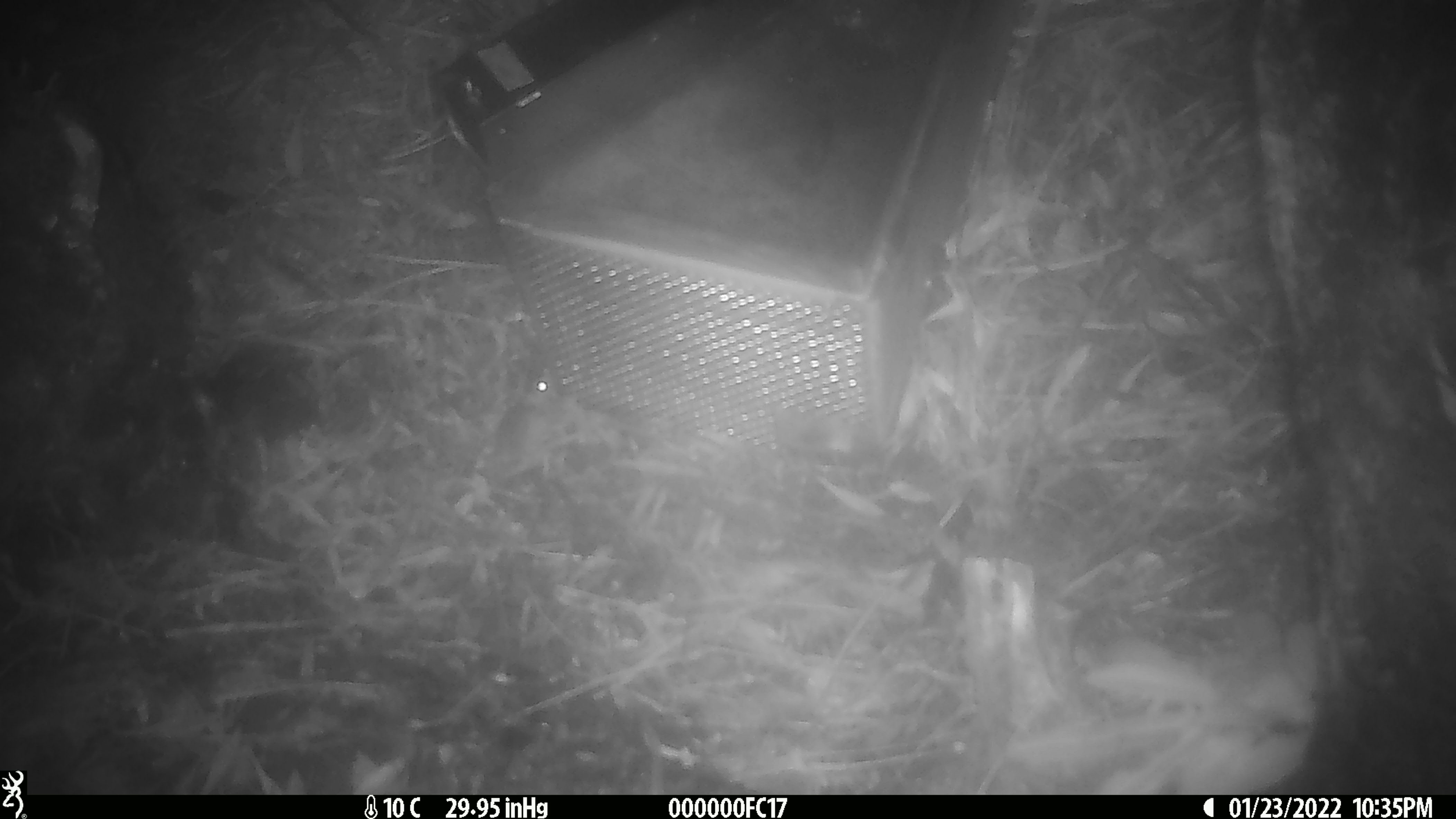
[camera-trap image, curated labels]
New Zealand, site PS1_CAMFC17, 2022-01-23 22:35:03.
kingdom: Animalia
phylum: Chordata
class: Mammalia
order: Rodentia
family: Muridae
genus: Mus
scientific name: Mus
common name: mouse